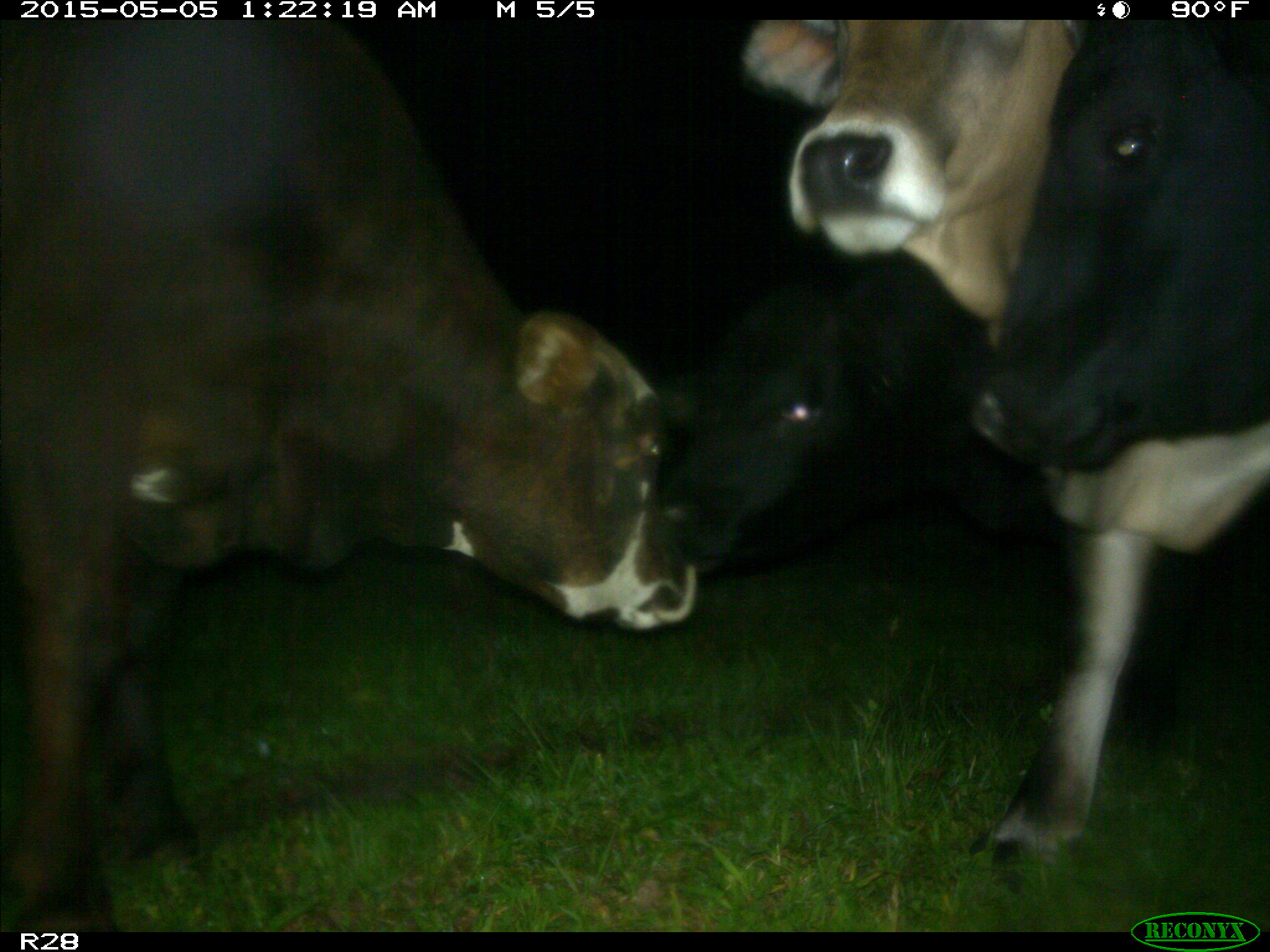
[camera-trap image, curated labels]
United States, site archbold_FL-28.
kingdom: Animalia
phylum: Chordata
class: Mammalia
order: Artiodactyla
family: Bovidae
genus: Bos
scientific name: Bos taurus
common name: domestic cow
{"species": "Bos taurus (domestic cow)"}